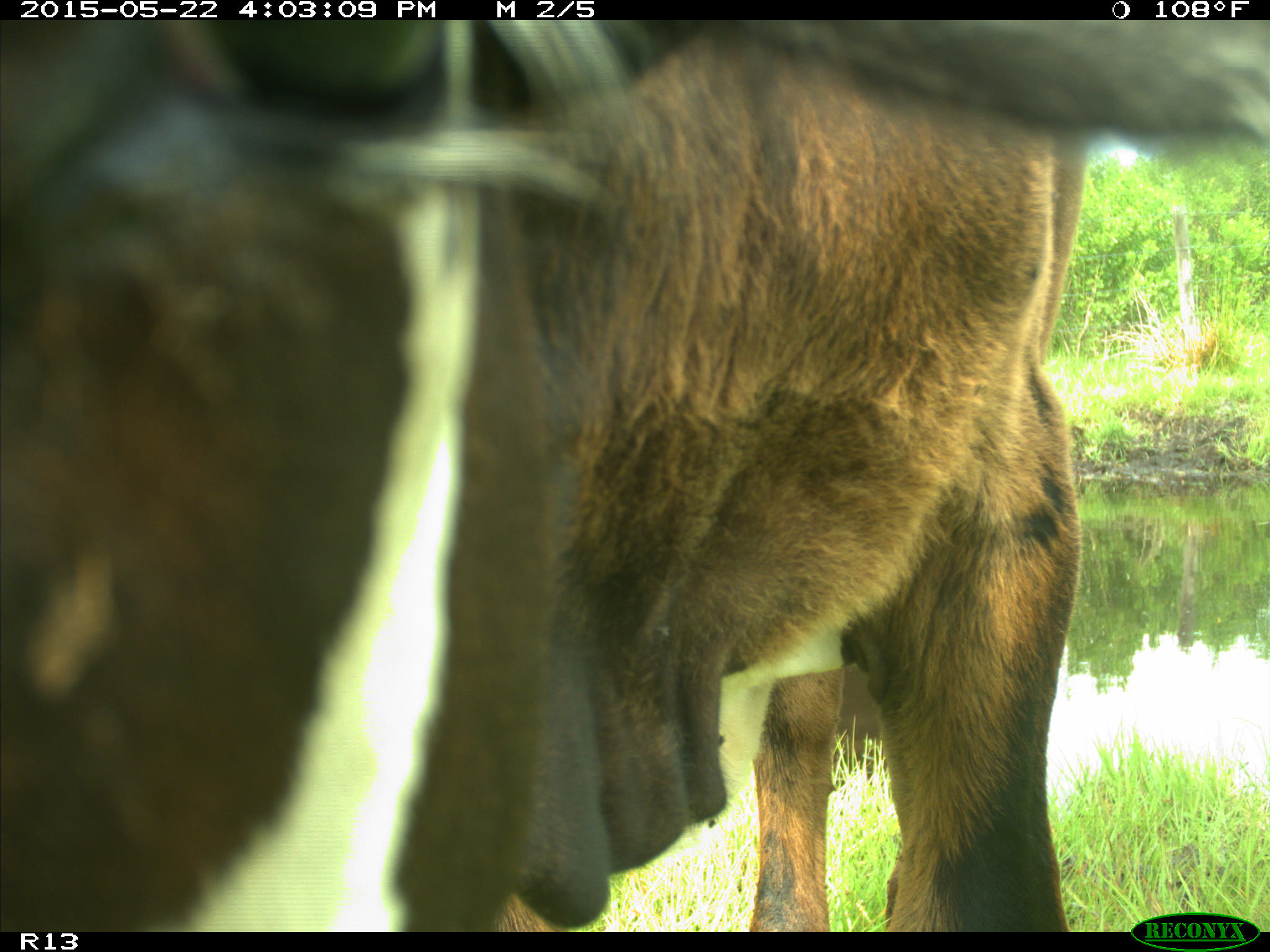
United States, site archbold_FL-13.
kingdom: Animalia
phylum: Chordata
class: Mammalia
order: Artiodactyla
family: Bovidae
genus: Bos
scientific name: Bos taurus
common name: domestic cow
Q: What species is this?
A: Bos taurus (domestic cow).